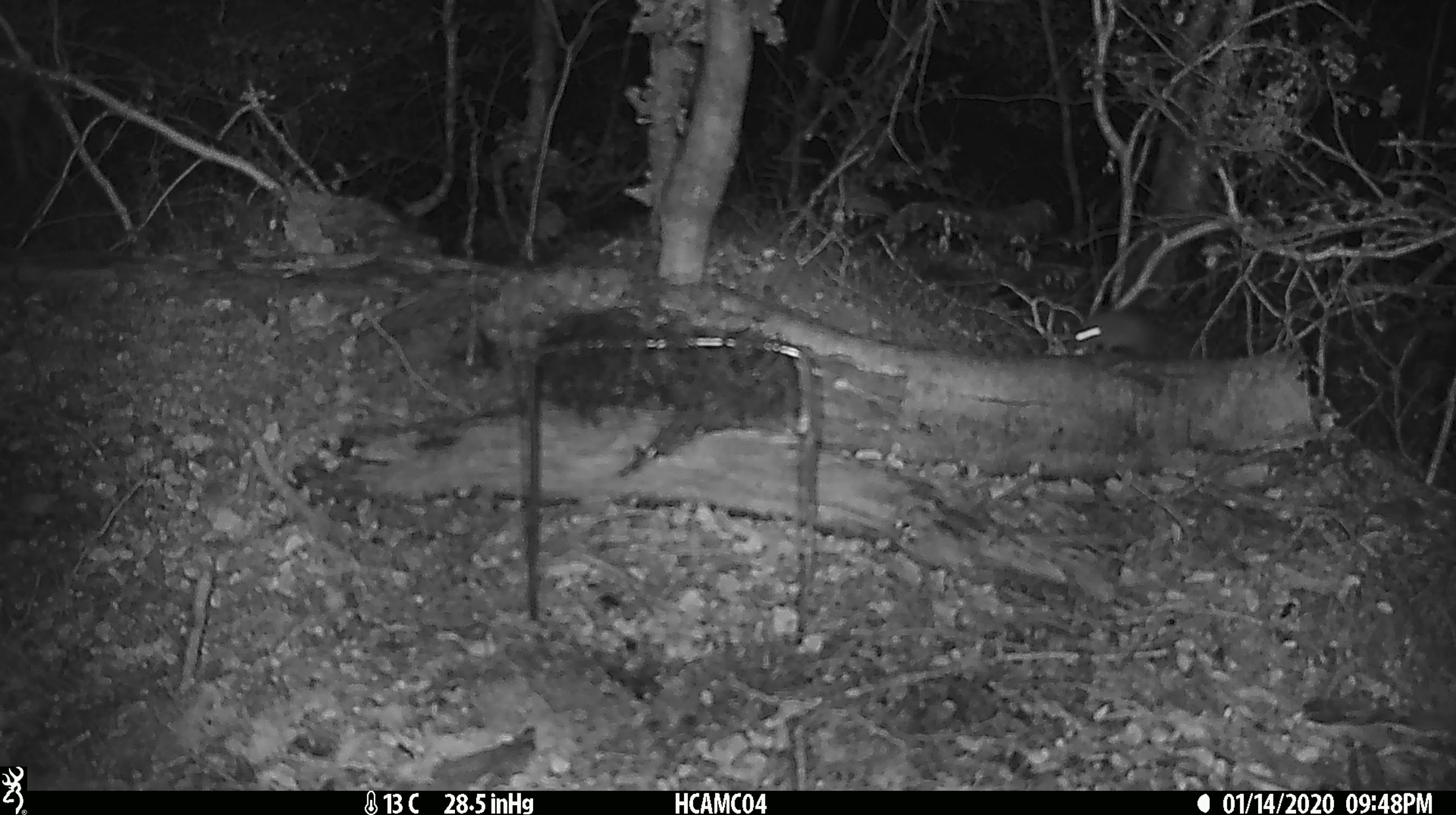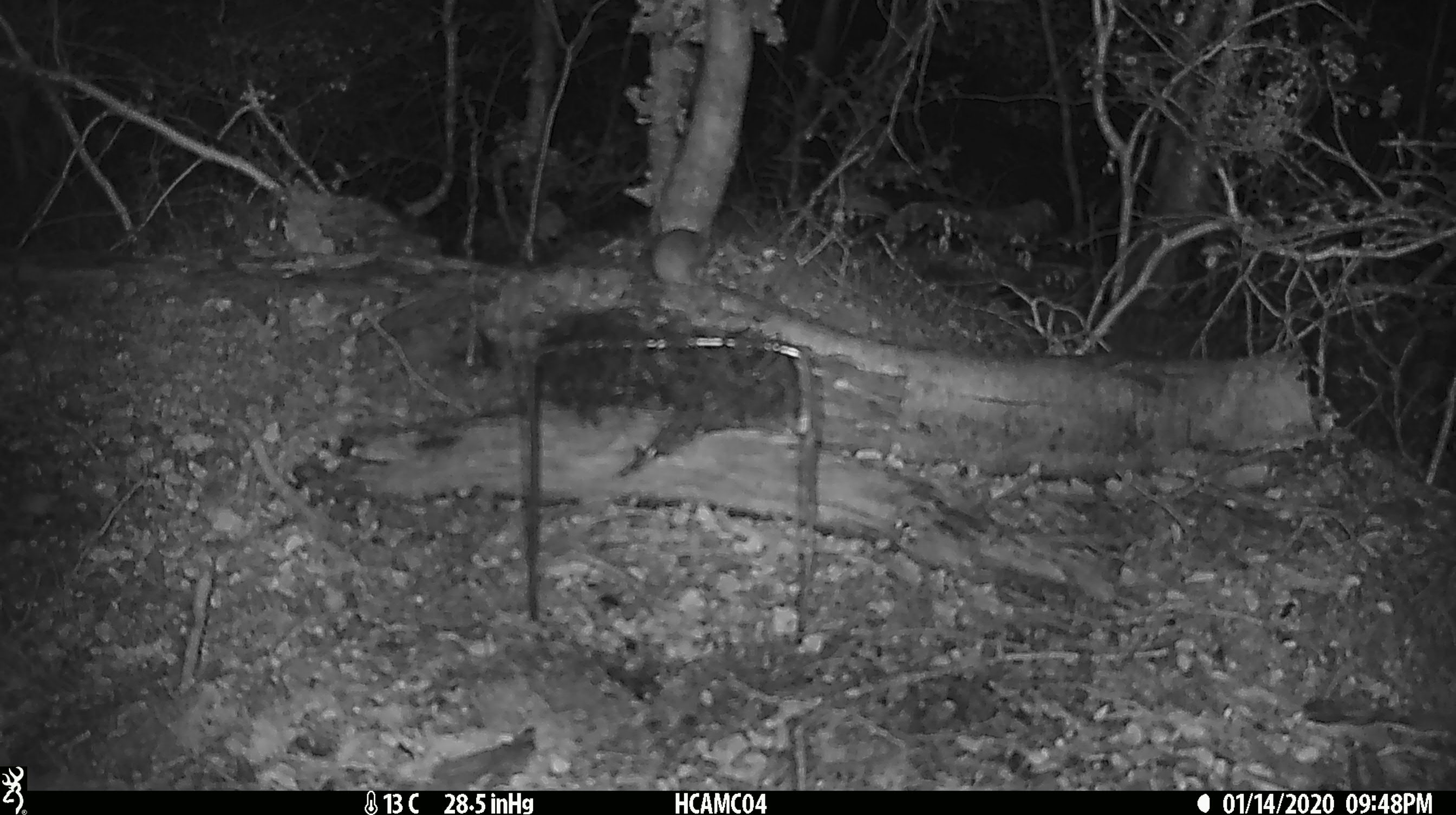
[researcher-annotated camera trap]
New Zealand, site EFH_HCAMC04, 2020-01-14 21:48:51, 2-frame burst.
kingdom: Animalia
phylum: Chordata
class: Mammalia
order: Rodentia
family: Muridae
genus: Mus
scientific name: Mus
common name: mouse